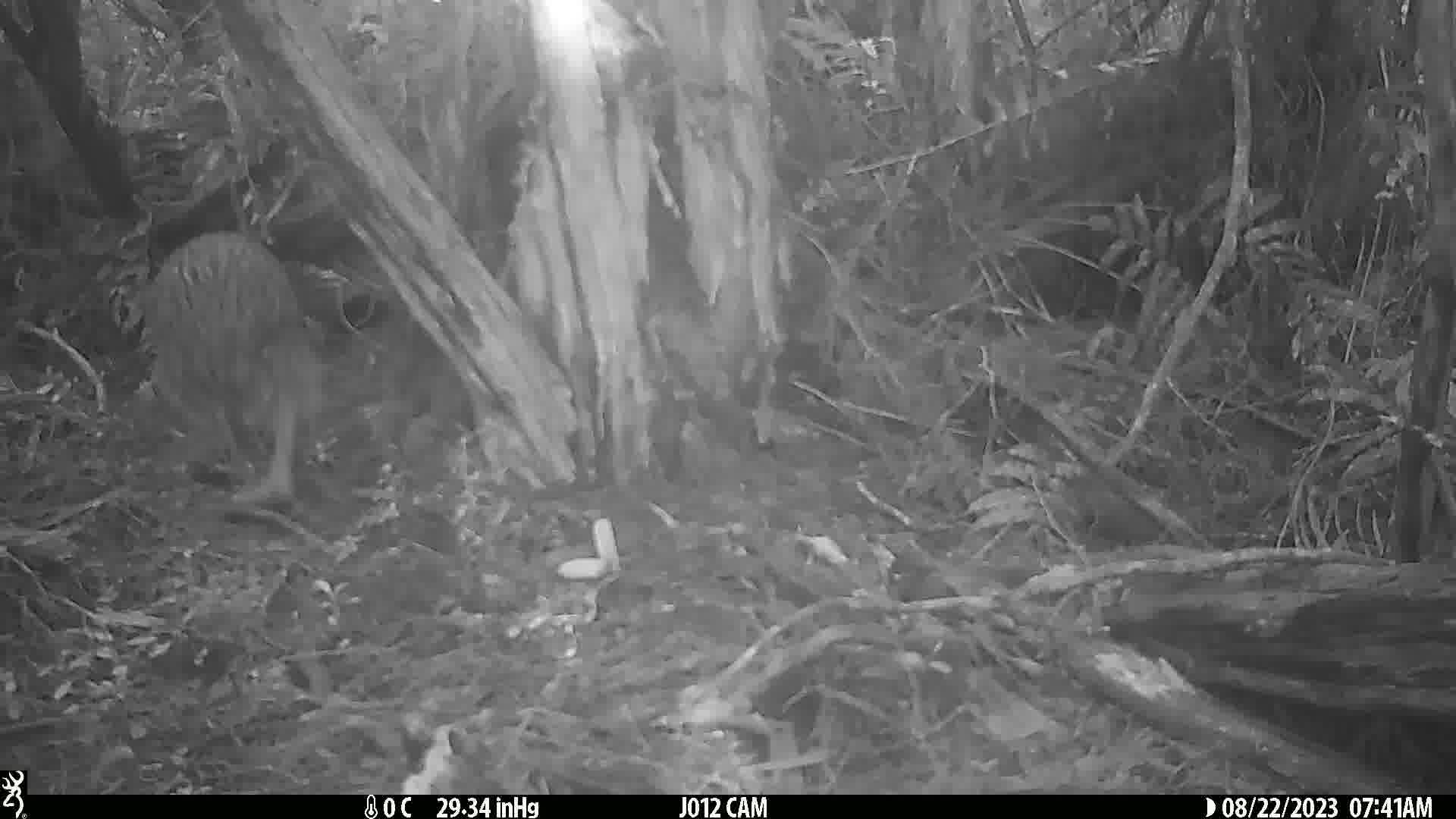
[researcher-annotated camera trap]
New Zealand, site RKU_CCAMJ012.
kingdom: Animalia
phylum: Chordata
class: Aves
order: Apterygiformes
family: Apterygidae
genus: Apteryx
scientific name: Apteryx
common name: kiwi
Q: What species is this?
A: Kiwi (Apteryx).